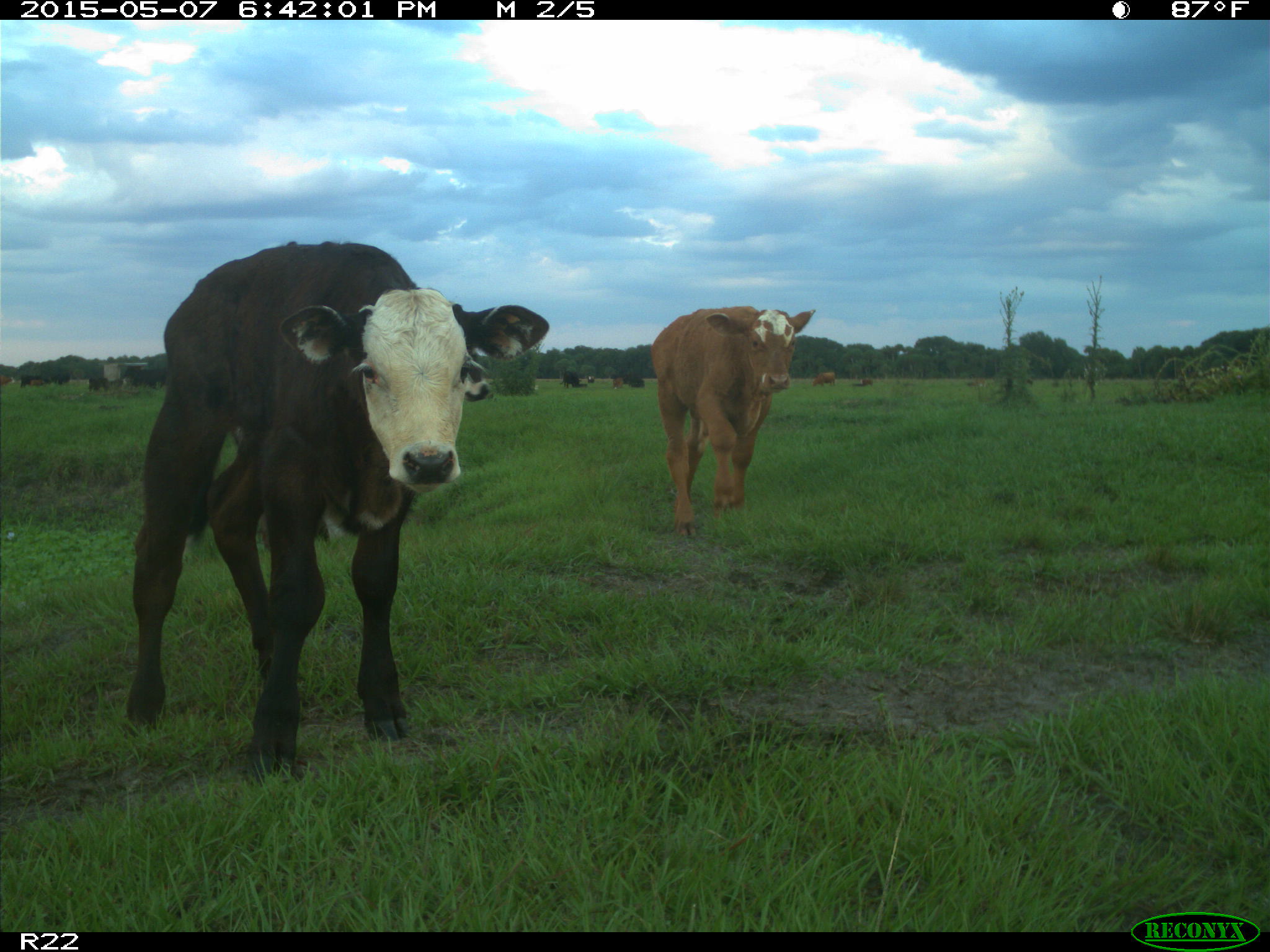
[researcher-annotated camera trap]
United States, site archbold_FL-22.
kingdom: Animalia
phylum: Chordata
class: Mammalia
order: Artiodactyla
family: Bovidae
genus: Bos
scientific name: Bos taurus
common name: domestic cow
Bos taurus (domestic cow).